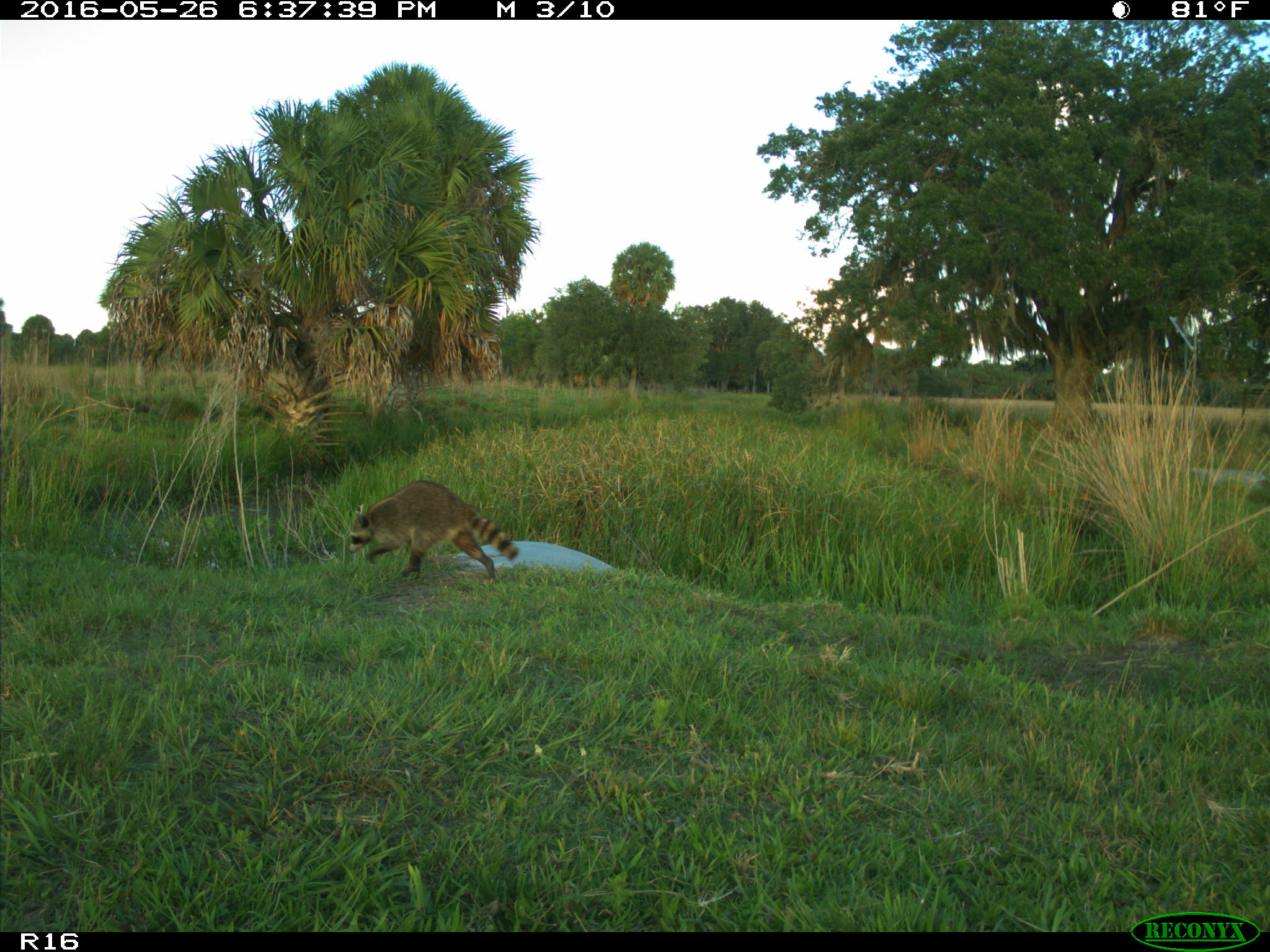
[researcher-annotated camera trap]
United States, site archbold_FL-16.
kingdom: Animalia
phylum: Chordata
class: Mammalia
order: Carnivora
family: Procyonidae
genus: Procyon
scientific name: Procyon lotor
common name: common raccoon